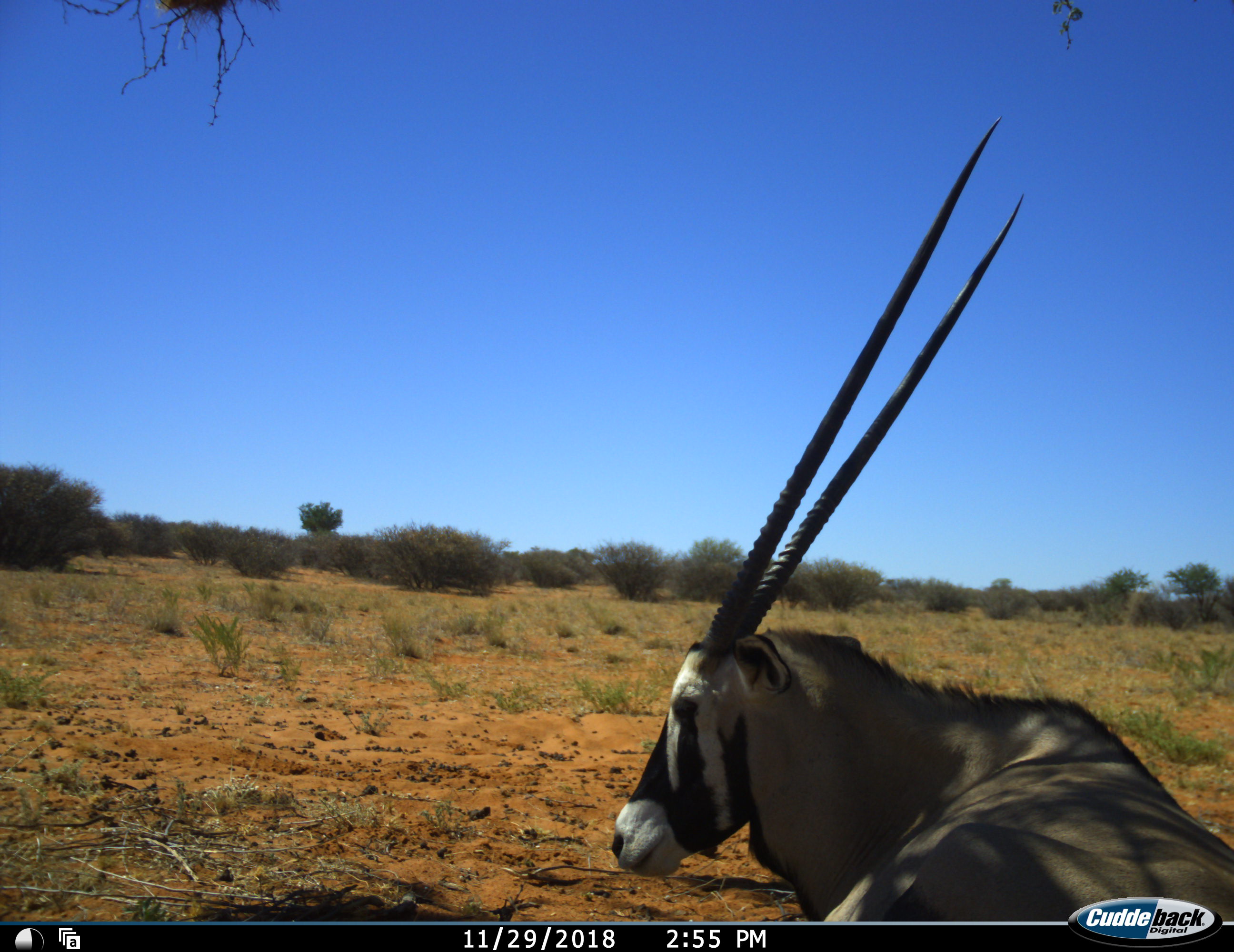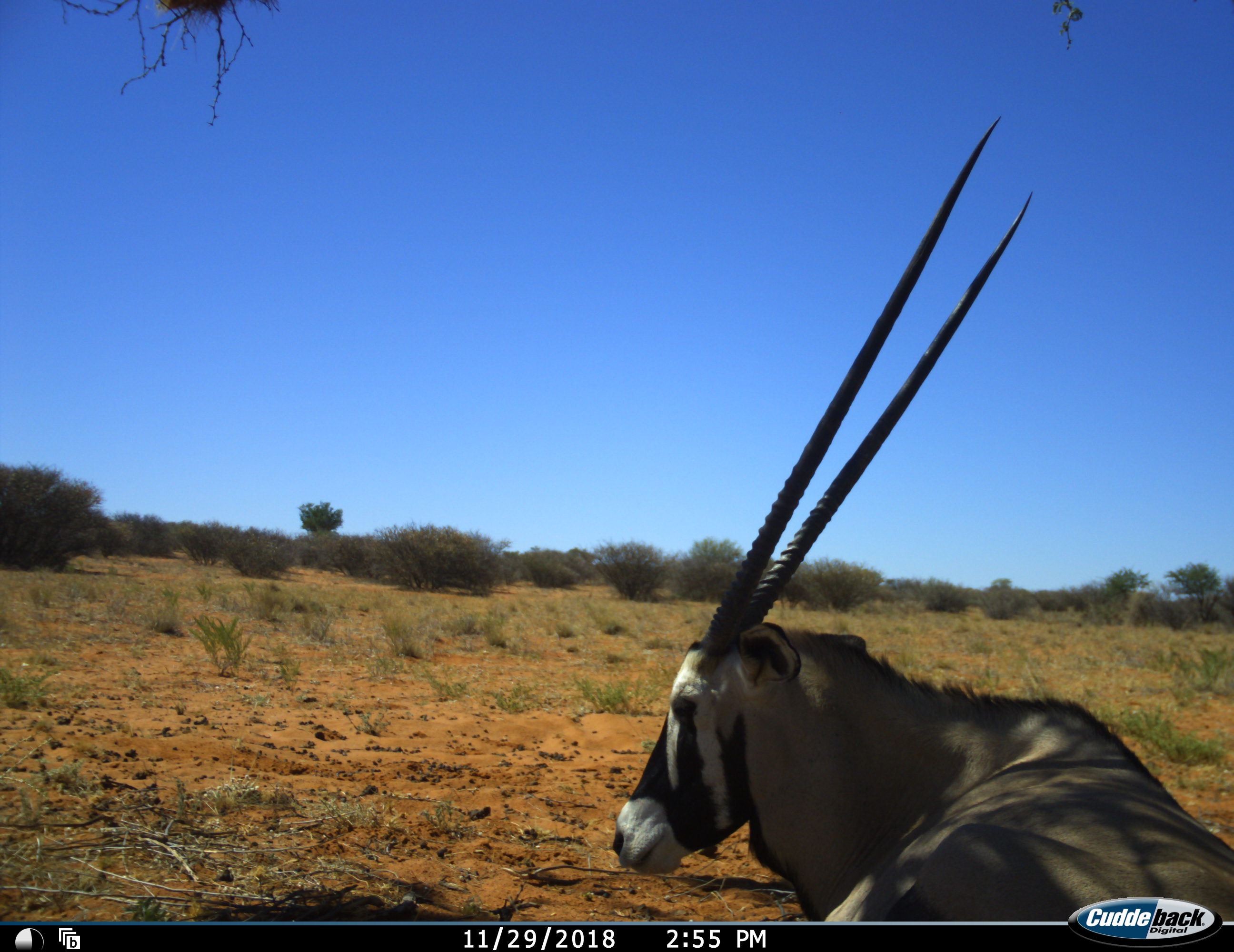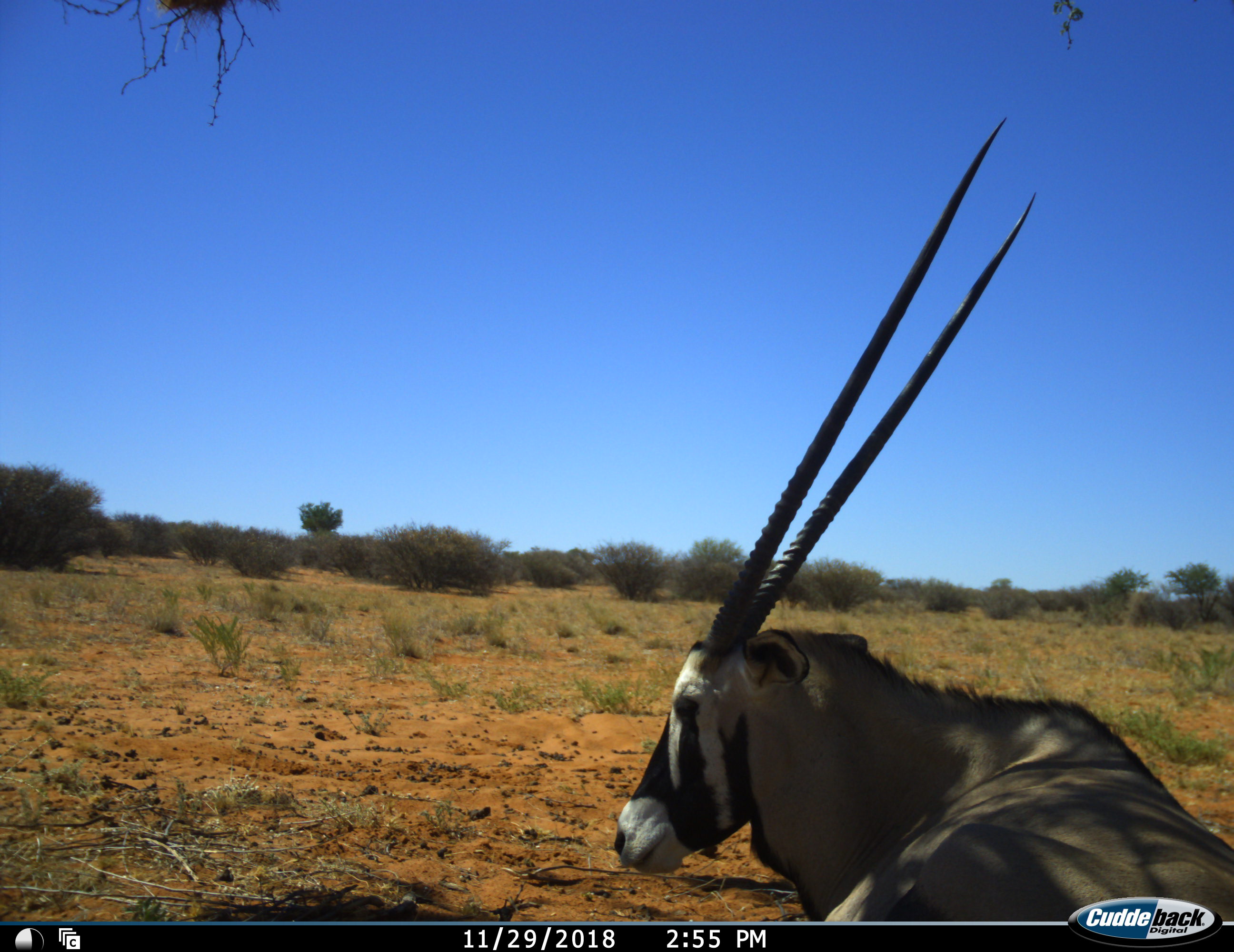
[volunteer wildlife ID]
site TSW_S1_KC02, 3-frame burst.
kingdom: Animalia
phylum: Chordata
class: Mammalia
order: Artiodactyla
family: Bovidae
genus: Oryx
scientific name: Oryx gazella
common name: gemsbok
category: oryx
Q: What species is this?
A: Oryx (gemsbok) (Oryx gazella).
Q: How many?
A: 1.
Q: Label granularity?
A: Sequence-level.